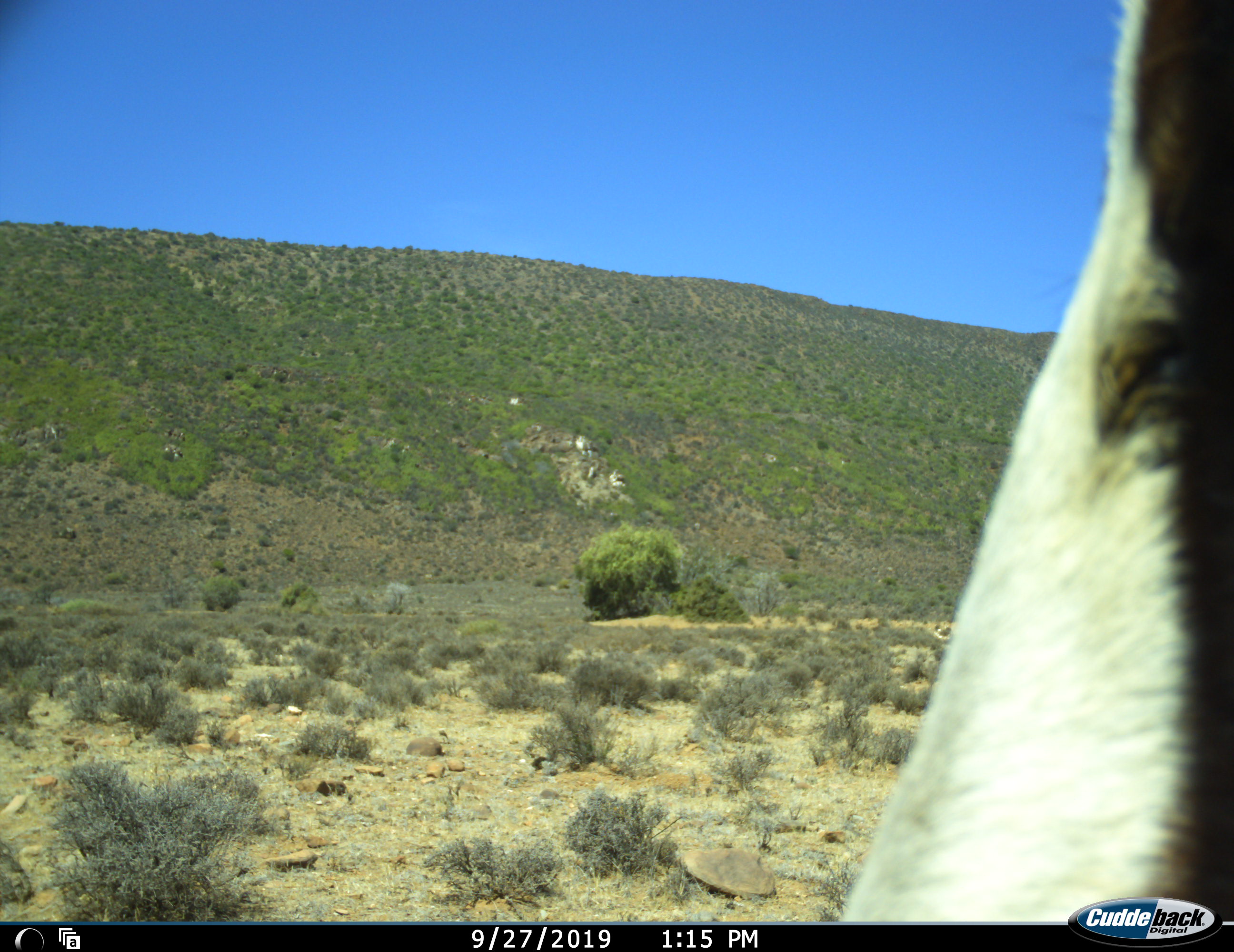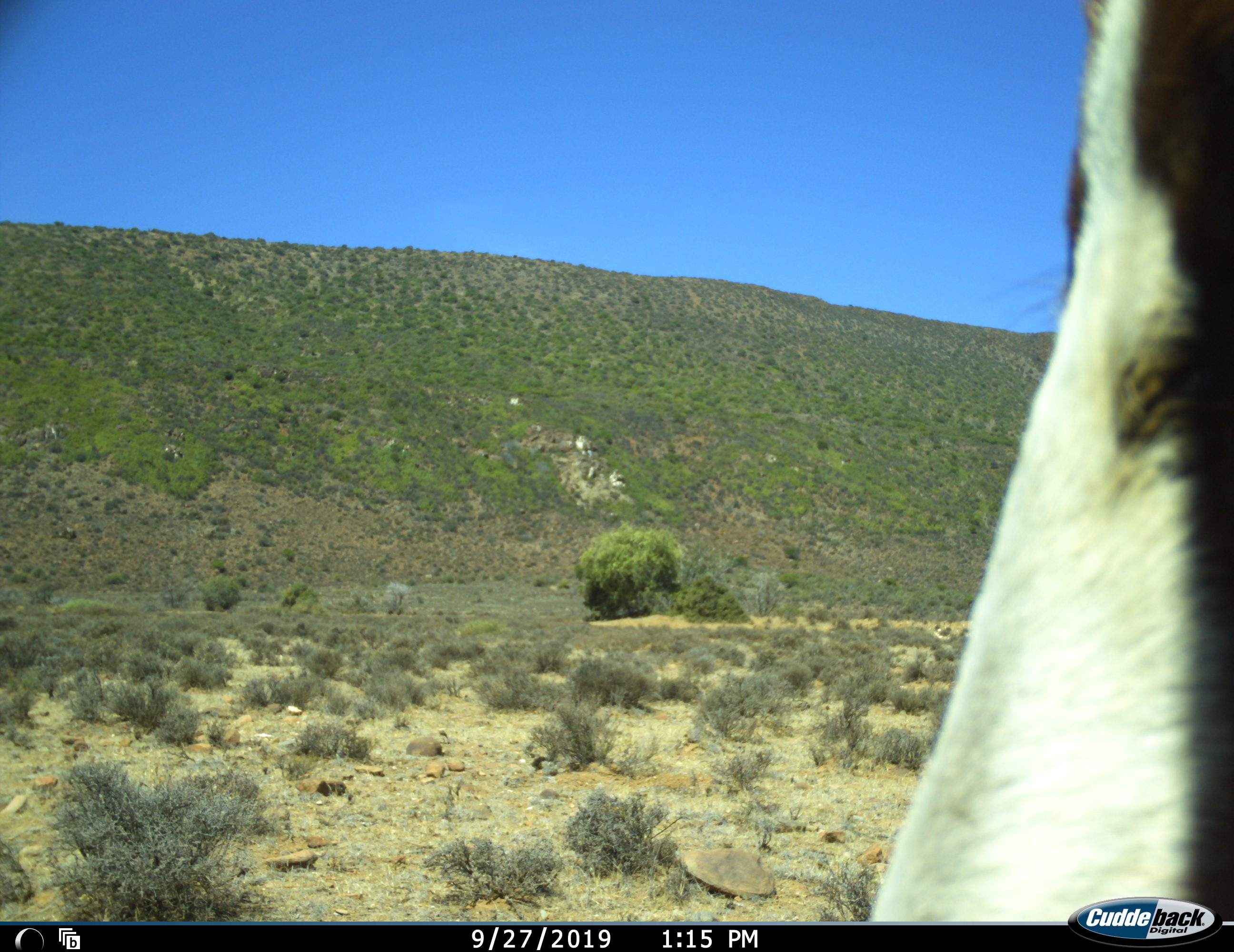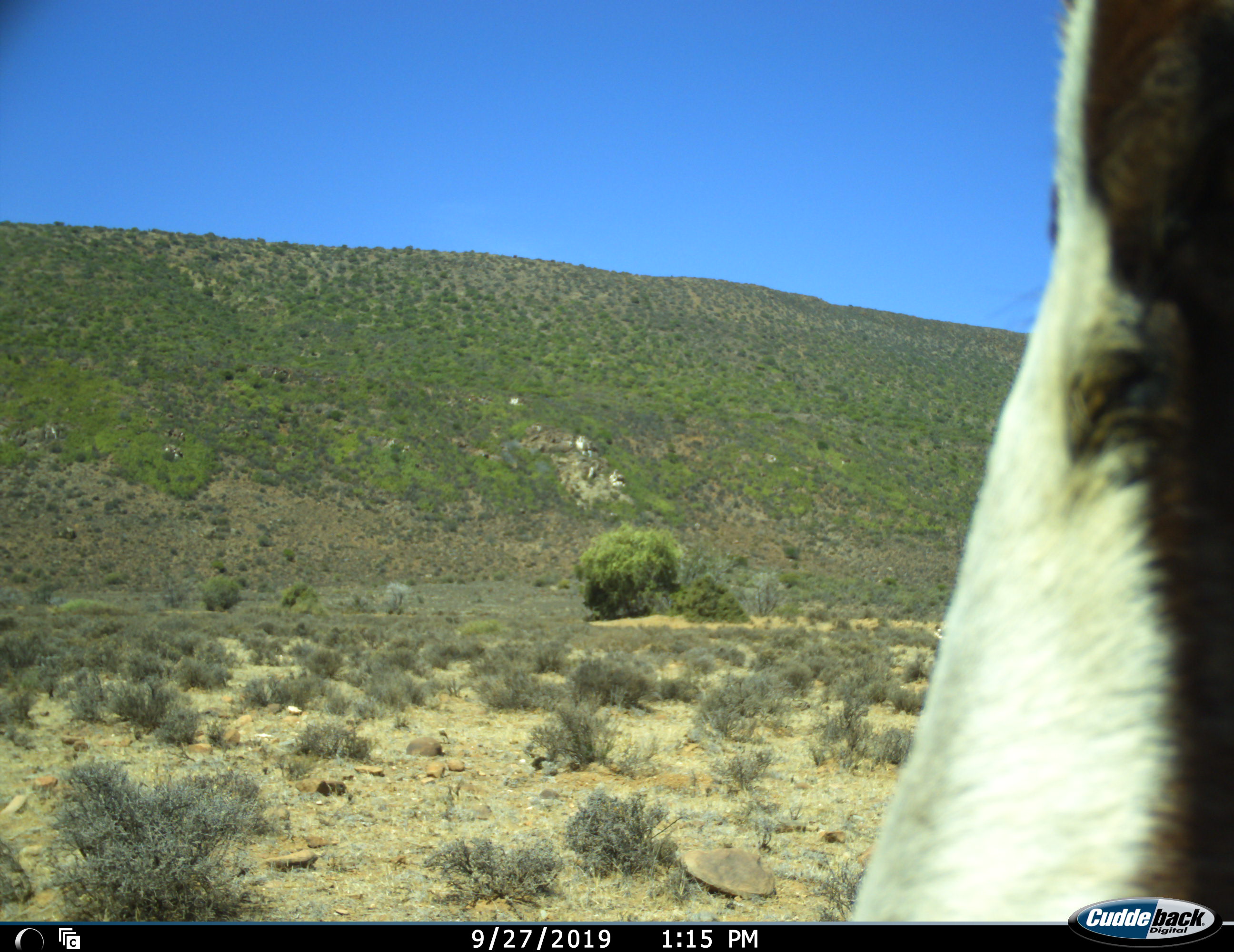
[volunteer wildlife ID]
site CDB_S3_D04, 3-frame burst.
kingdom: Animalia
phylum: Chordata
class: Mammalia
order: Artiodactyla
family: Bovidae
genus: Damaliscus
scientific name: Damaliscus pygargus phillipsi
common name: blesbok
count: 1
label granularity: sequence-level